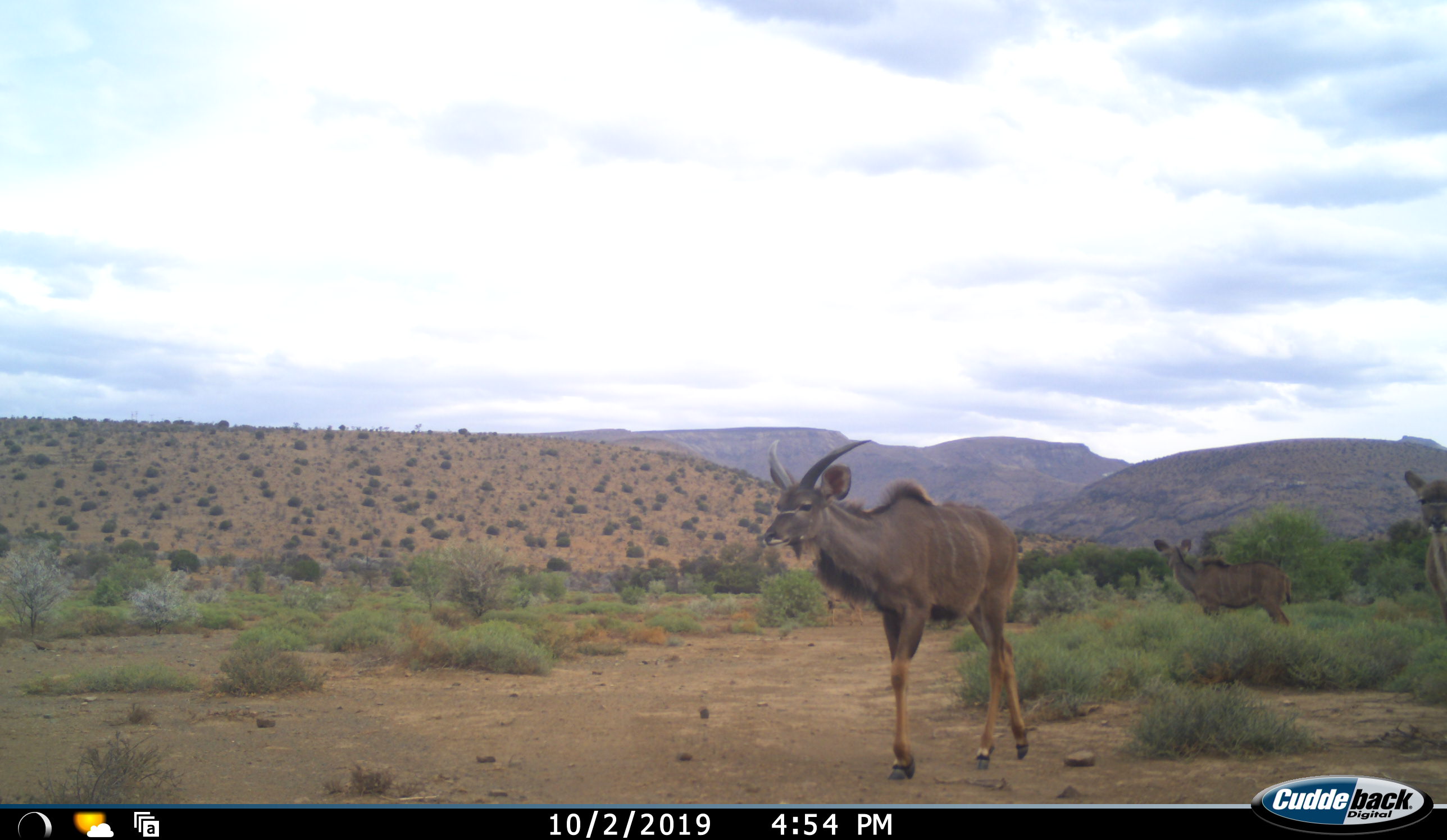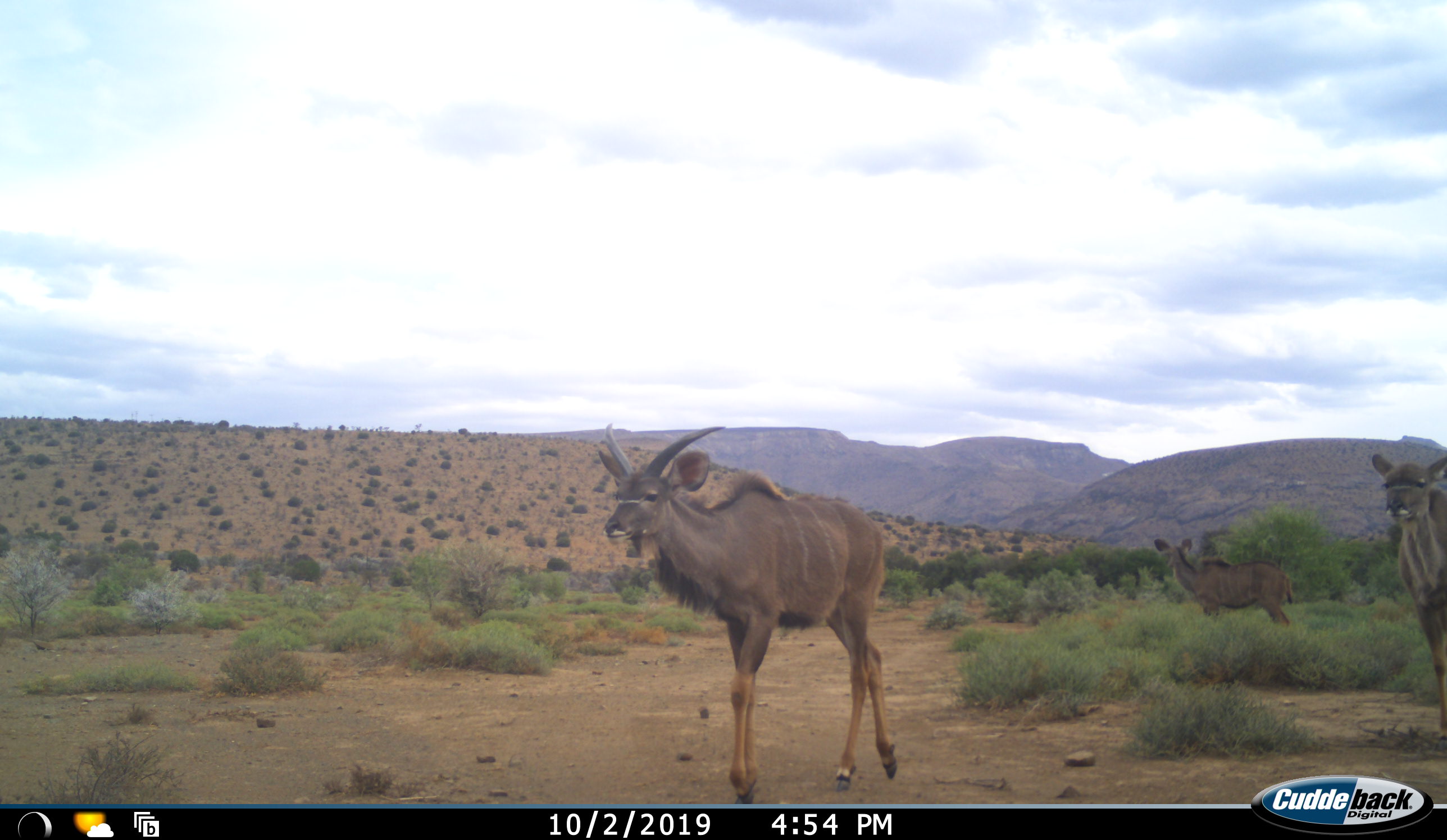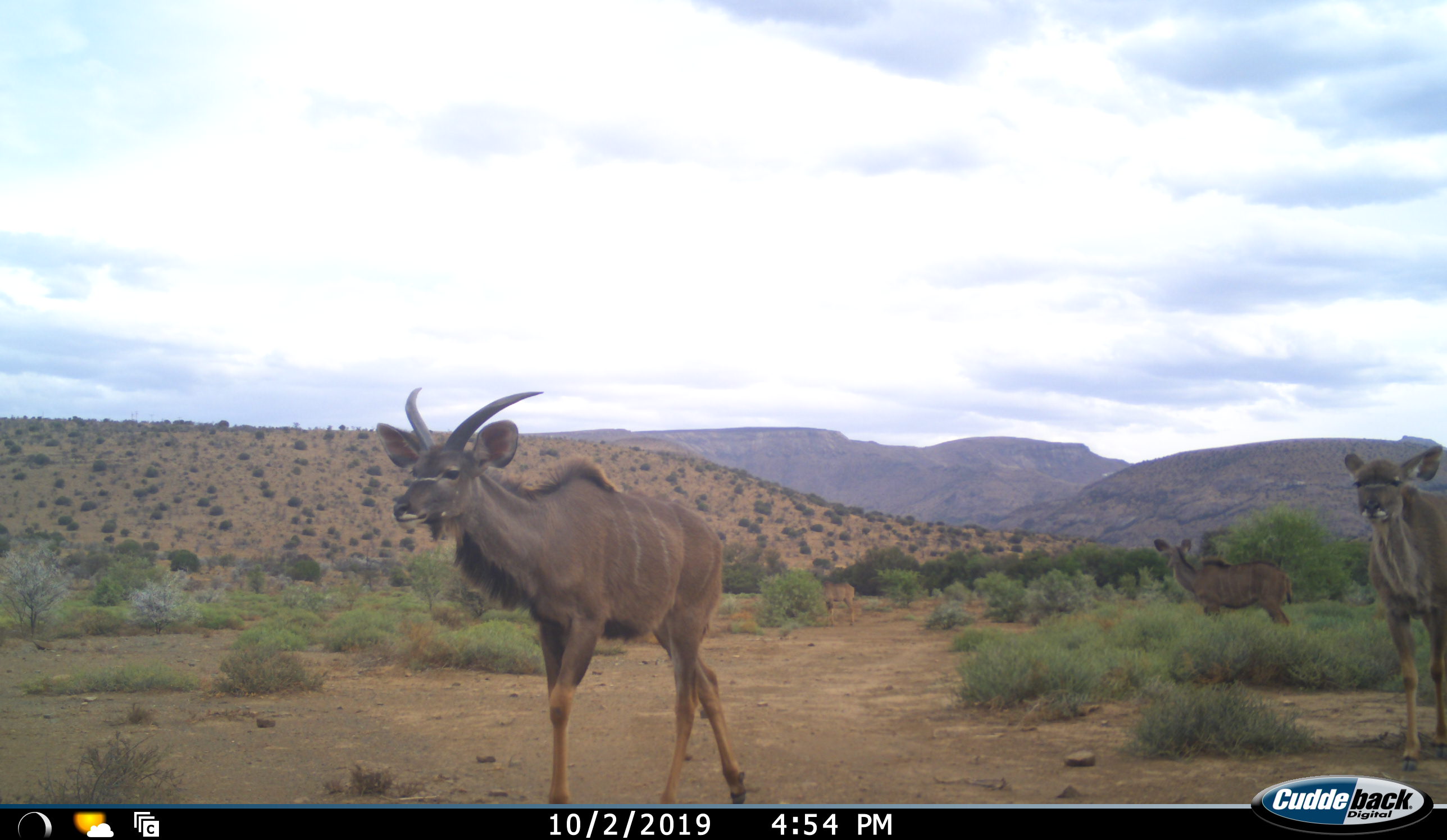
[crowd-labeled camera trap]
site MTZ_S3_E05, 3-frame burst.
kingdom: Animalia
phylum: Chordata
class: Mammalia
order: Artiodactyla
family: Bovidae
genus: Tragelaphus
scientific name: Tragelaphus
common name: kudu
Kudu (Tragelaphus), count 4. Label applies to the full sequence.